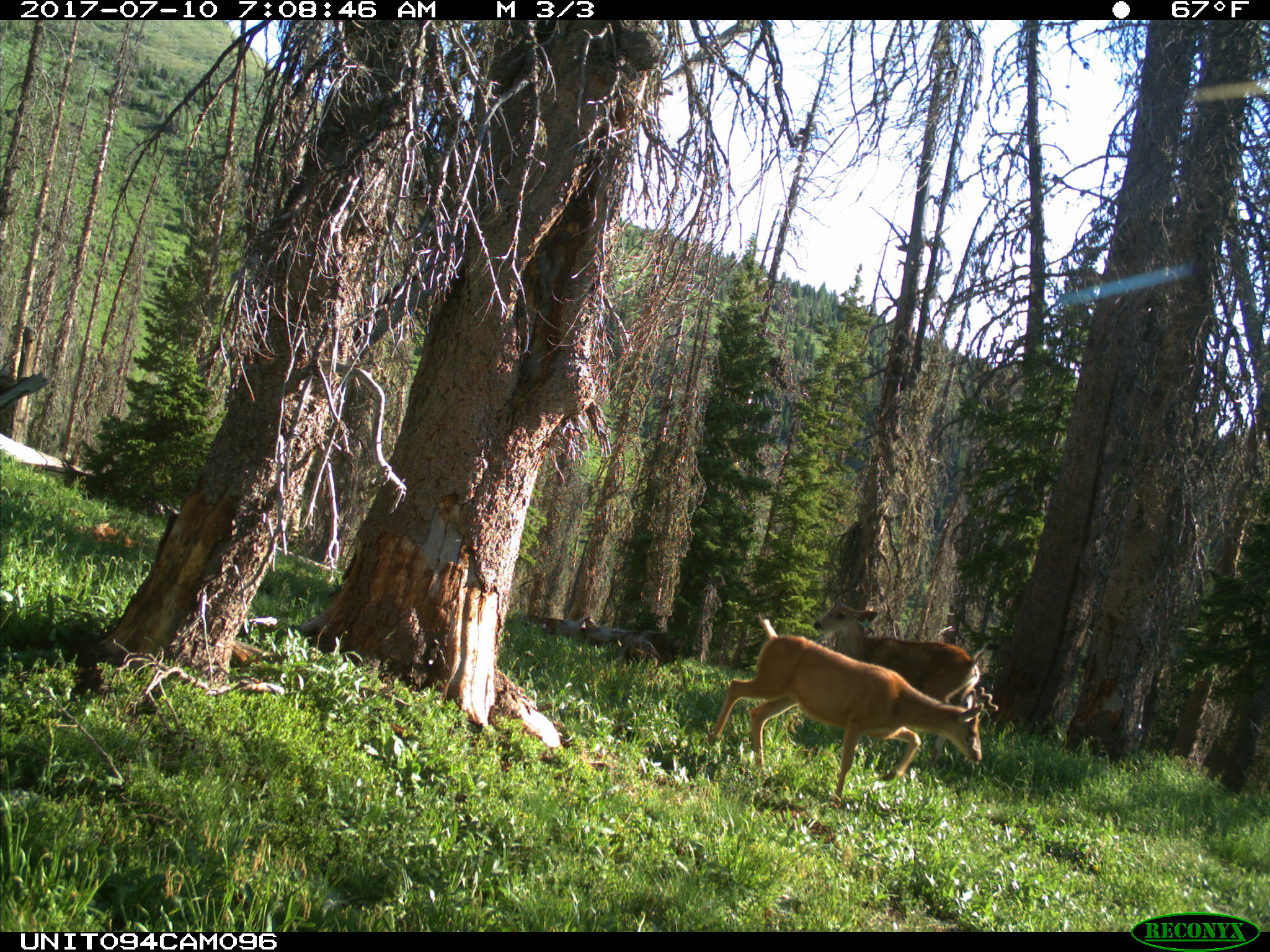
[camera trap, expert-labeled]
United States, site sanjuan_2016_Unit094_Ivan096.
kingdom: Animalia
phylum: Chordata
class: Mammalia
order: Artiodactyla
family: Cervidae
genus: Odocoileus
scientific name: Odocoileus hemionus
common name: mule deer